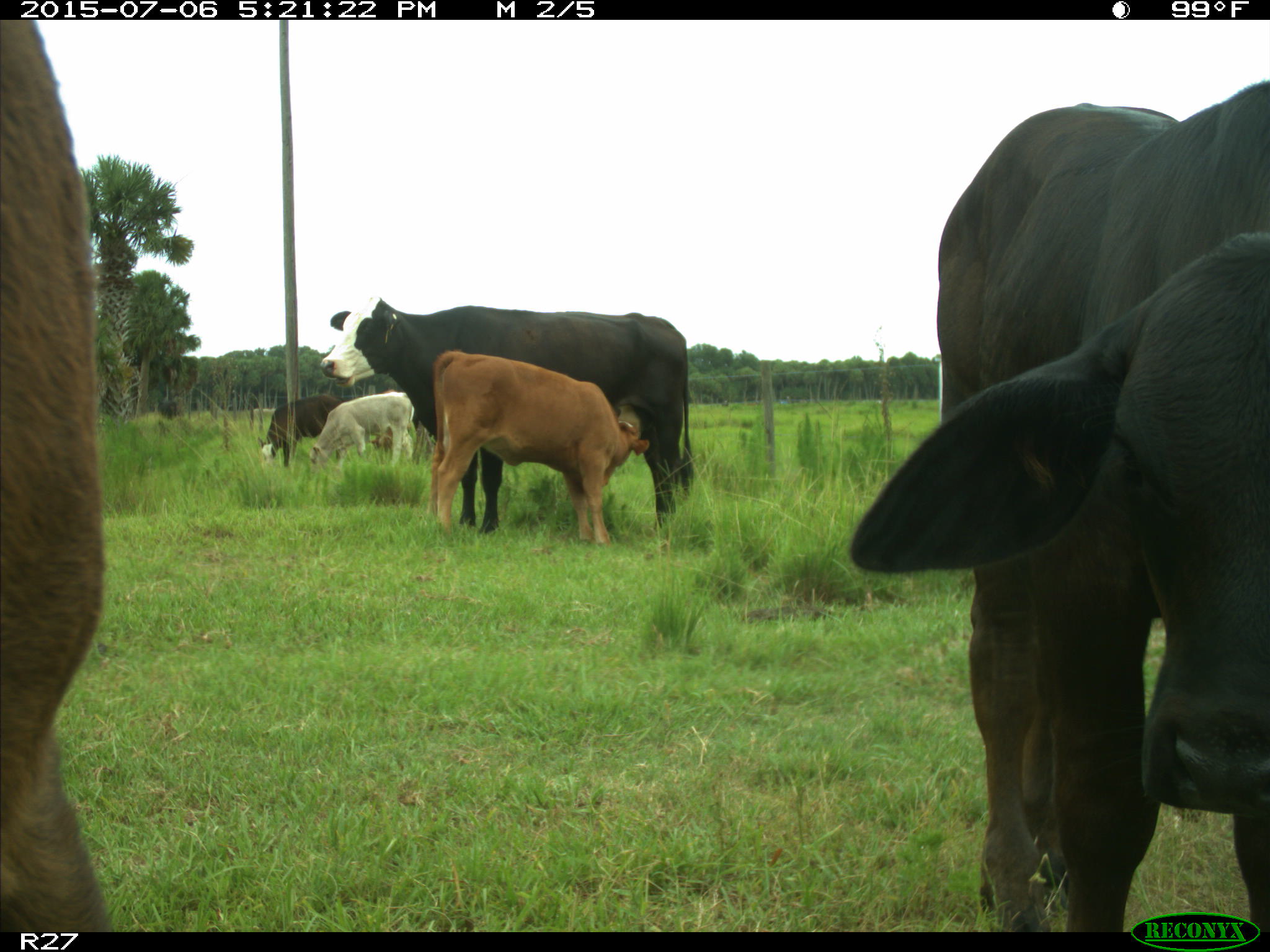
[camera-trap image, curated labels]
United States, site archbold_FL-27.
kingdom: Animalia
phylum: Chordata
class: Mammalia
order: Artiodactyla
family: Bovidae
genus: Bos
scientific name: Bos taurus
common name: domestic cow